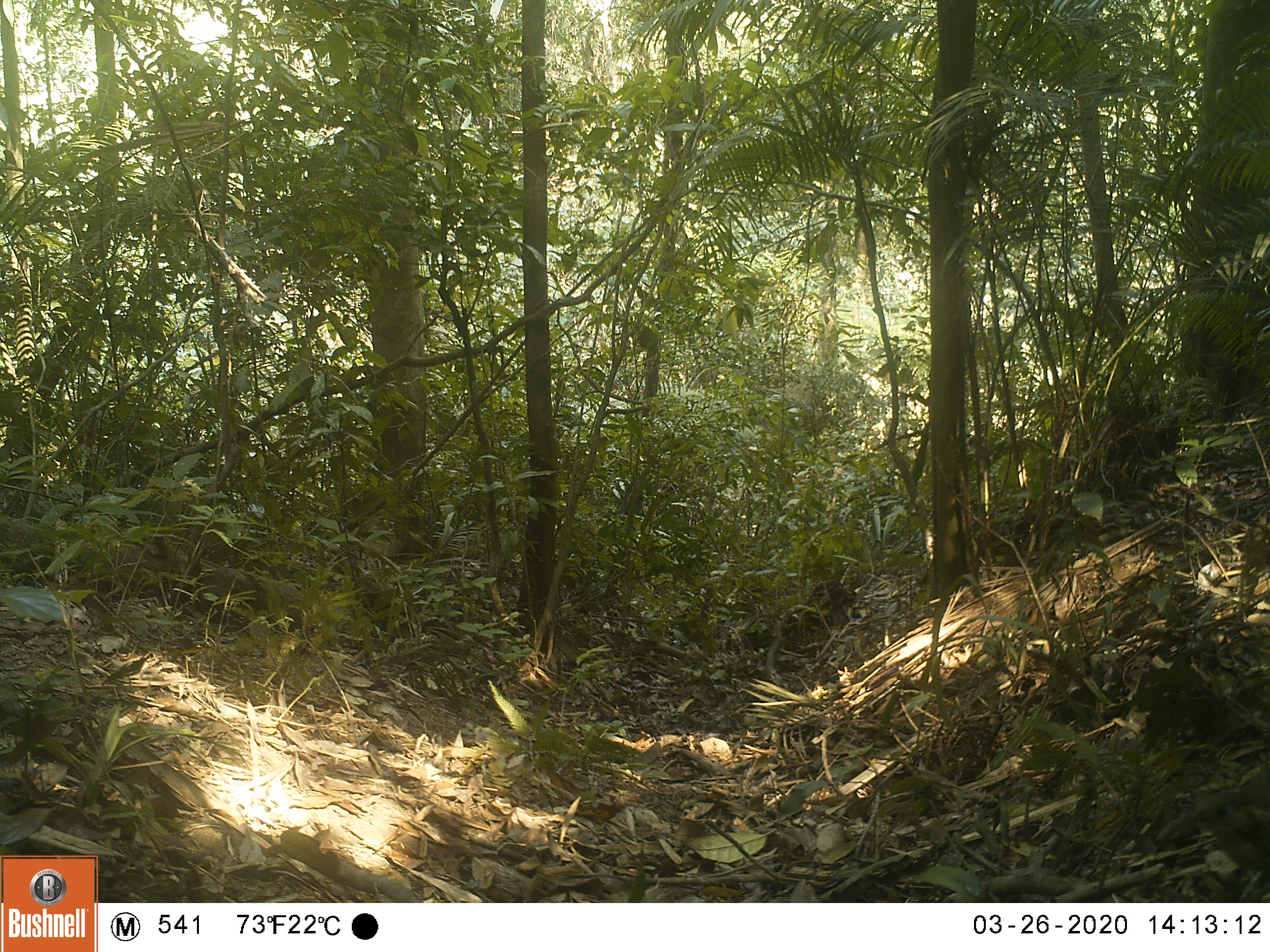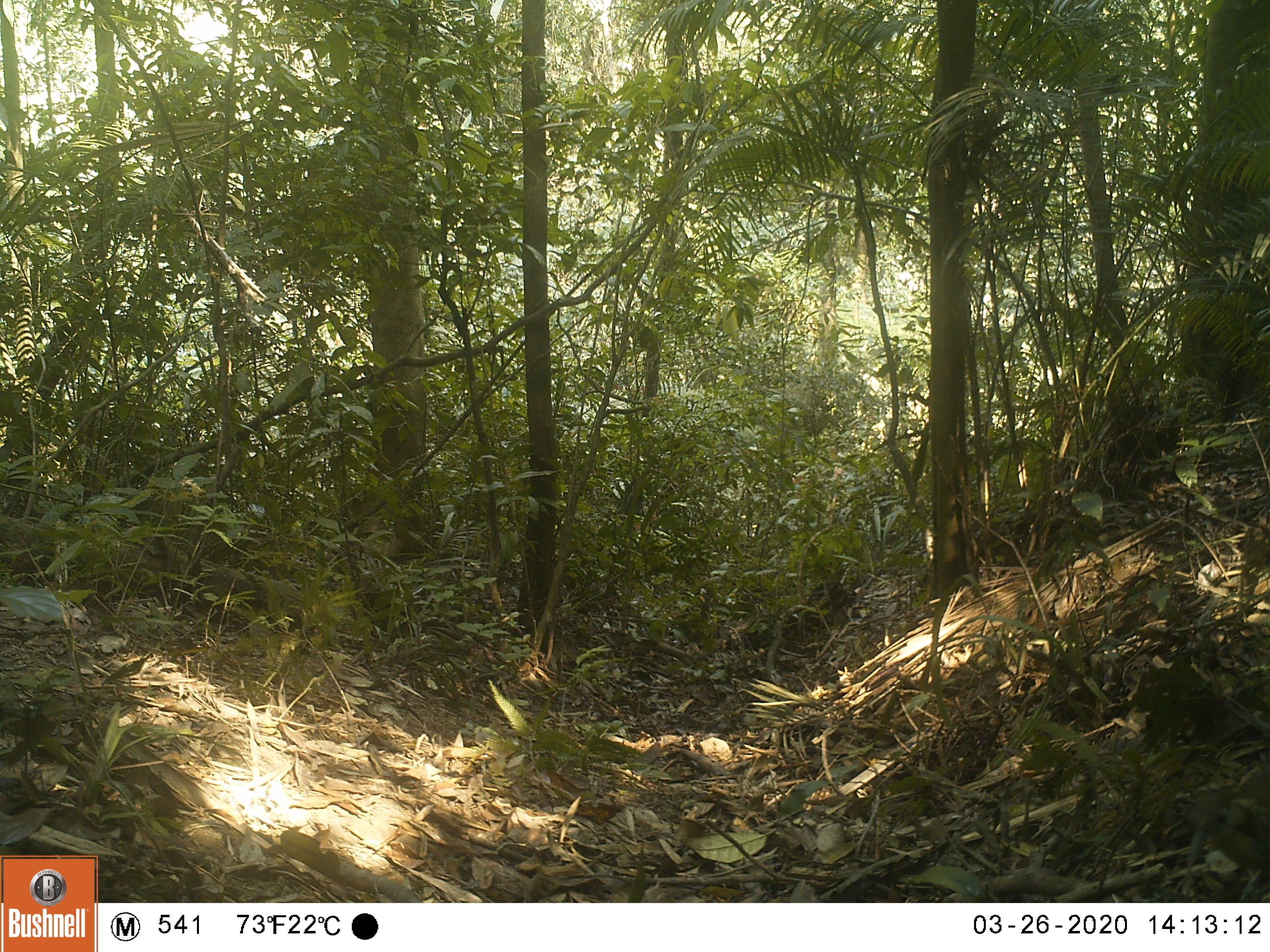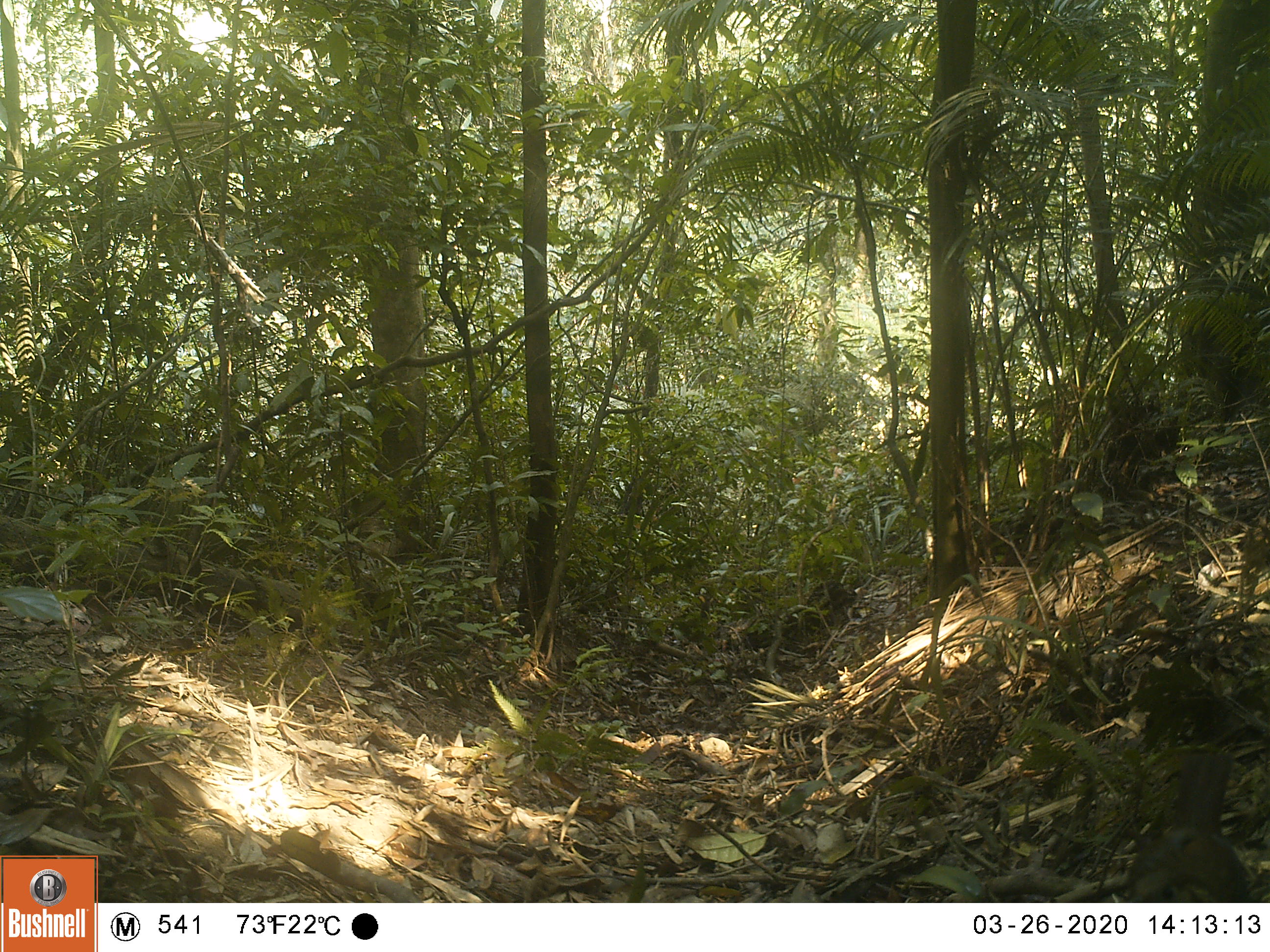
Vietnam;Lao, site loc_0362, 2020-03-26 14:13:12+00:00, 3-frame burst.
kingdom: Animalia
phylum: Chordata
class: Aves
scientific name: Aves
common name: bird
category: unidentified bird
Unidentified bird (bird) (Aves). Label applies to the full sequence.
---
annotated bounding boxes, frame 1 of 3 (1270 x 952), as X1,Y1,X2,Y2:
unidentified bird: 1153,764,1267,879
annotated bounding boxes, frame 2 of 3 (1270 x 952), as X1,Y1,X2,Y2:
unidentified bird: 1180,764,1270,873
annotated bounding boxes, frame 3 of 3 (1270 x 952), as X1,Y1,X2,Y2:
unidentified bird: 1125,749,1254,903